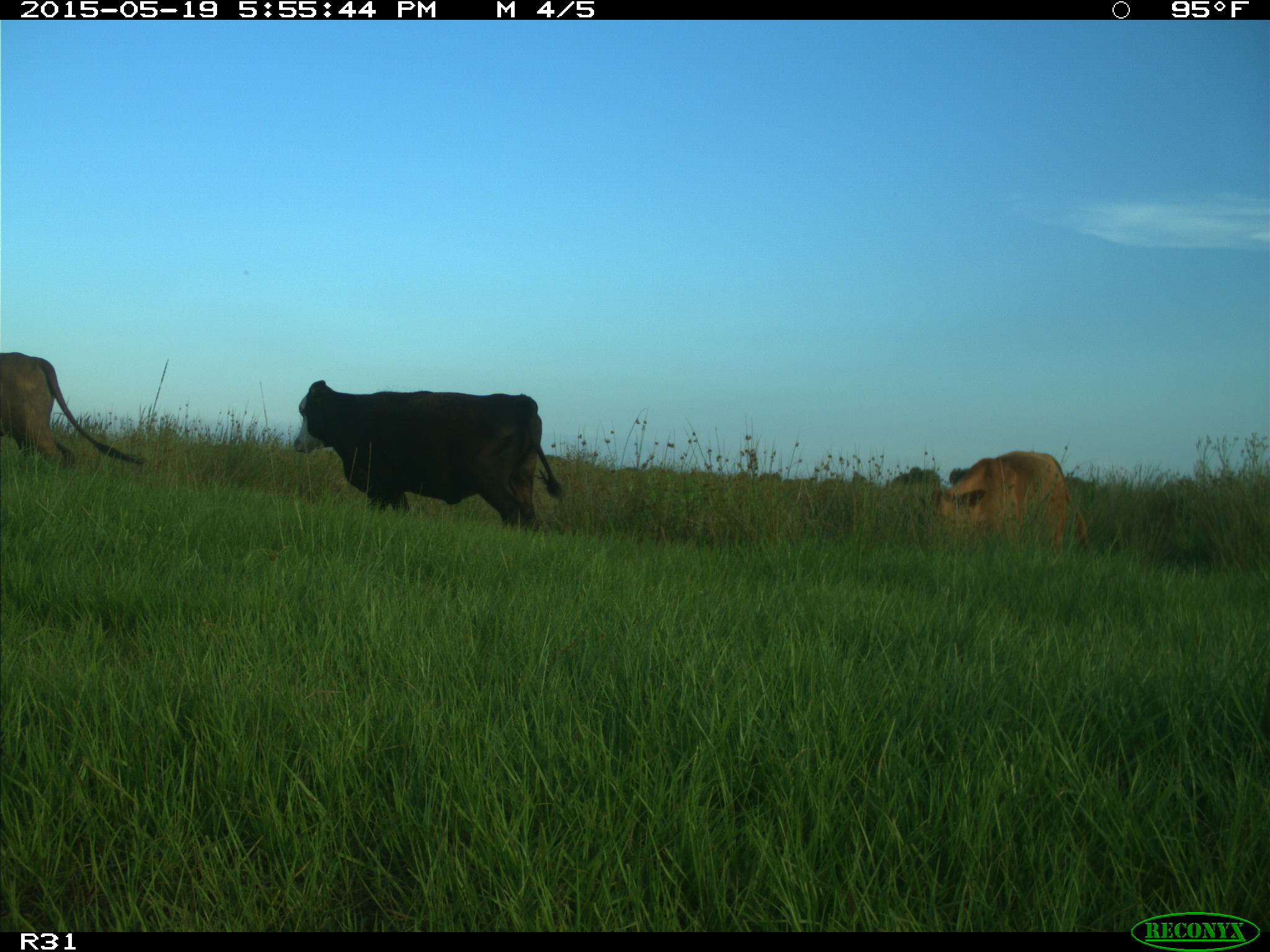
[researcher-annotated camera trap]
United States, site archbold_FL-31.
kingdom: Animalia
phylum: Chordata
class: Mammalia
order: Artiodactyla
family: Bovidae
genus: Bos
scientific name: Bos taurus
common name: domestic cow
Bos taurus (domestic cow).